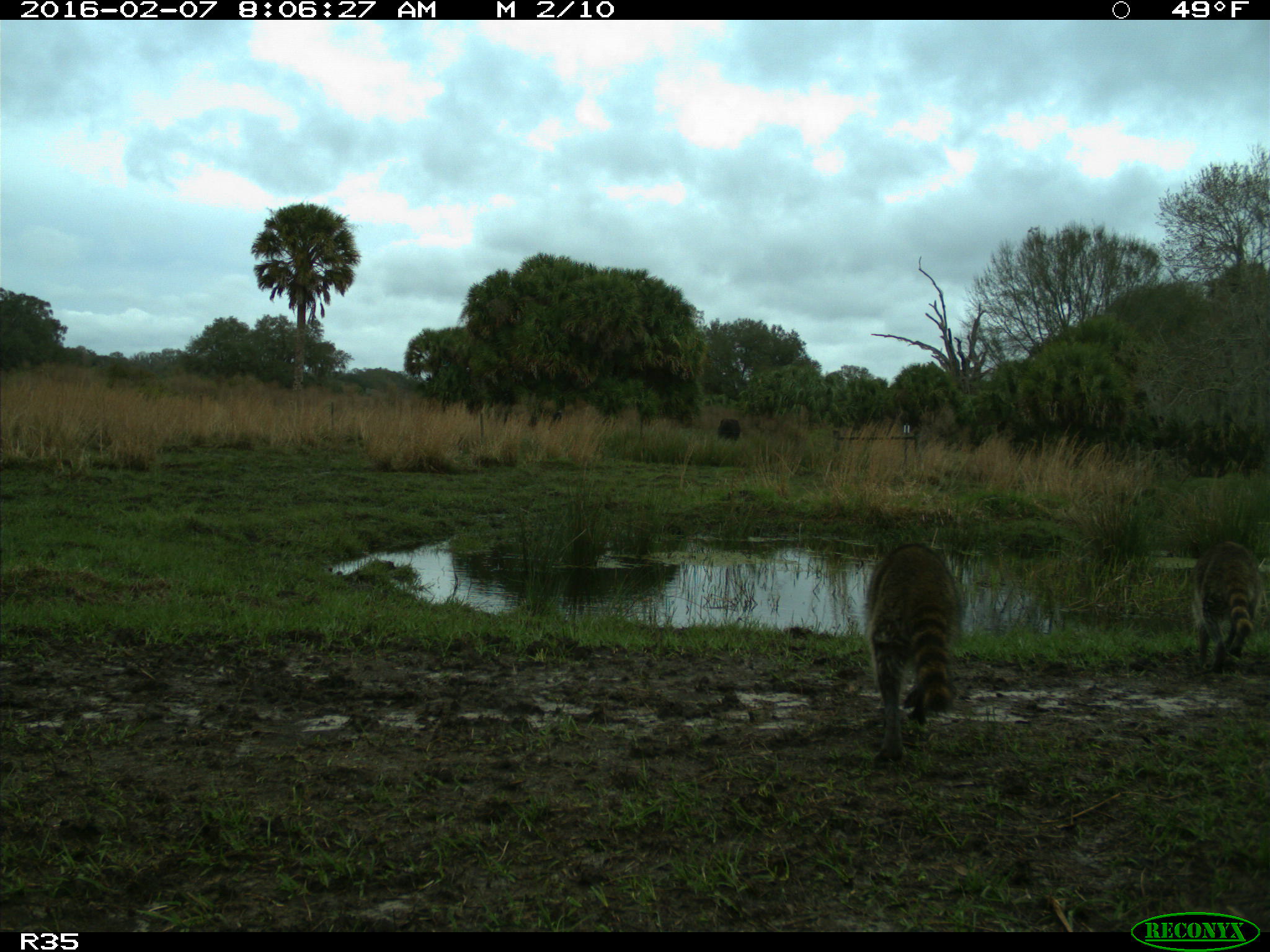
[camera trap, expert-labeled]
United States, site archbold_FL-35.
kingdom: Animalia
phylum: Chordata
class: Mammalia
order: Carnivora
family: Procyonidae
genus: Procyon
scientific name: Procyon lotor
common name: common raccoon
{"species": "Procyon lotor (common raccoon)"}